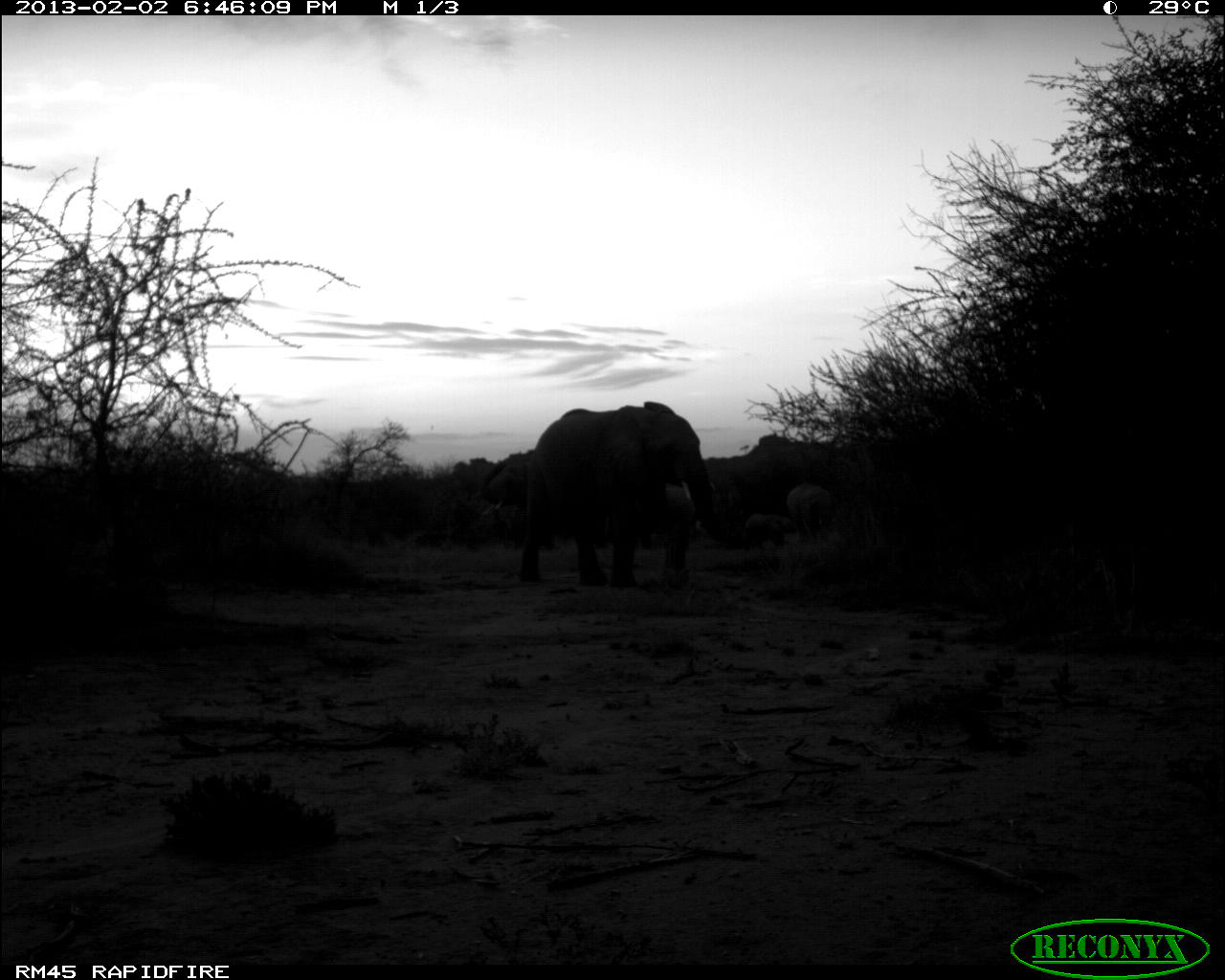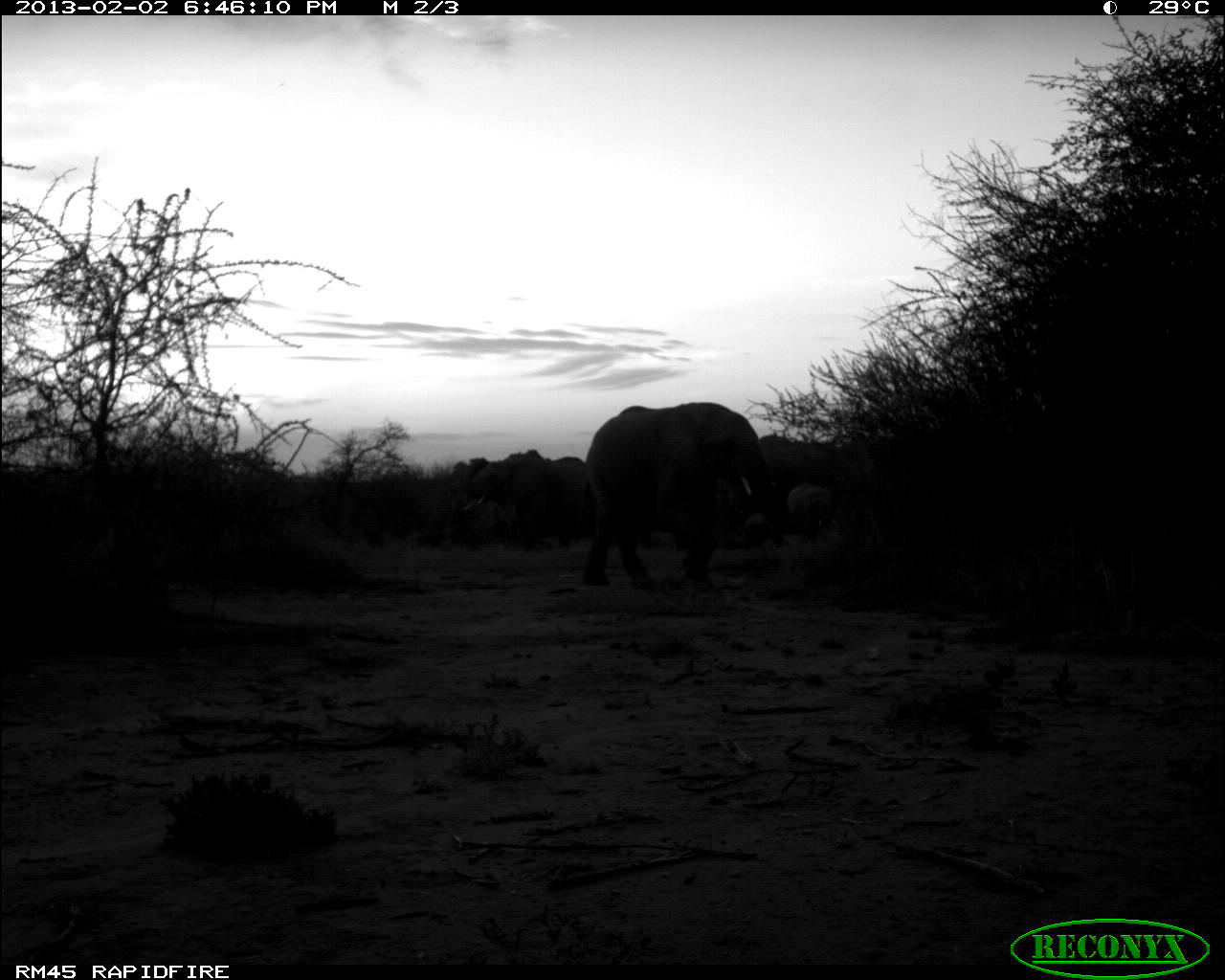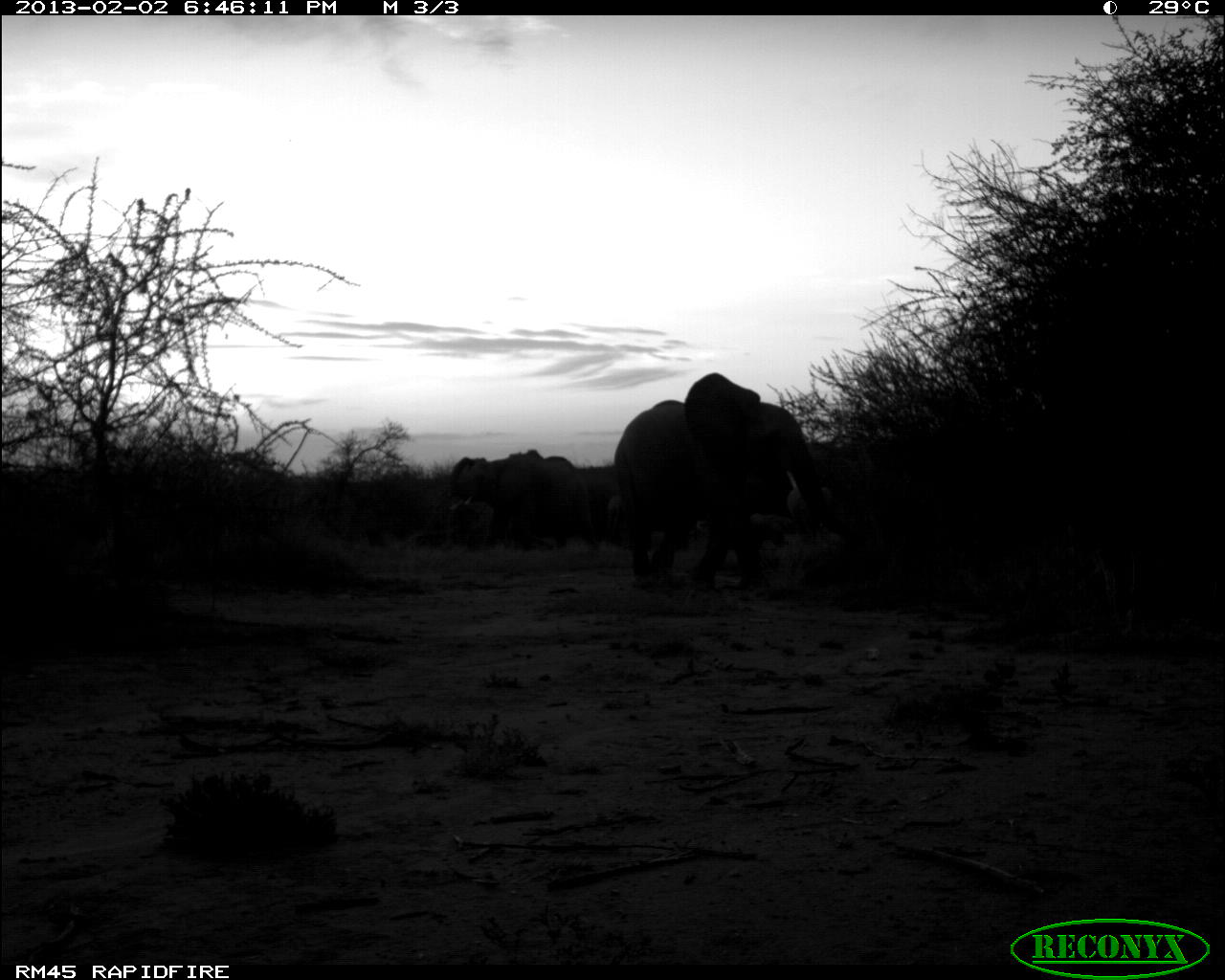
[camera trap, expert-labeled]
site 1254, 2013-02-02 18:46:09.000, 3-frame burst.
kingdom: Animalia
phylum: Chordata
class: Mammalia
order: Proboscidea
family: Elephantidae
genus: Loxodonta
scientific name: Loxodonta africana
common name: african bush elephant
Loxodonta africana (african bush elephant), count 5.